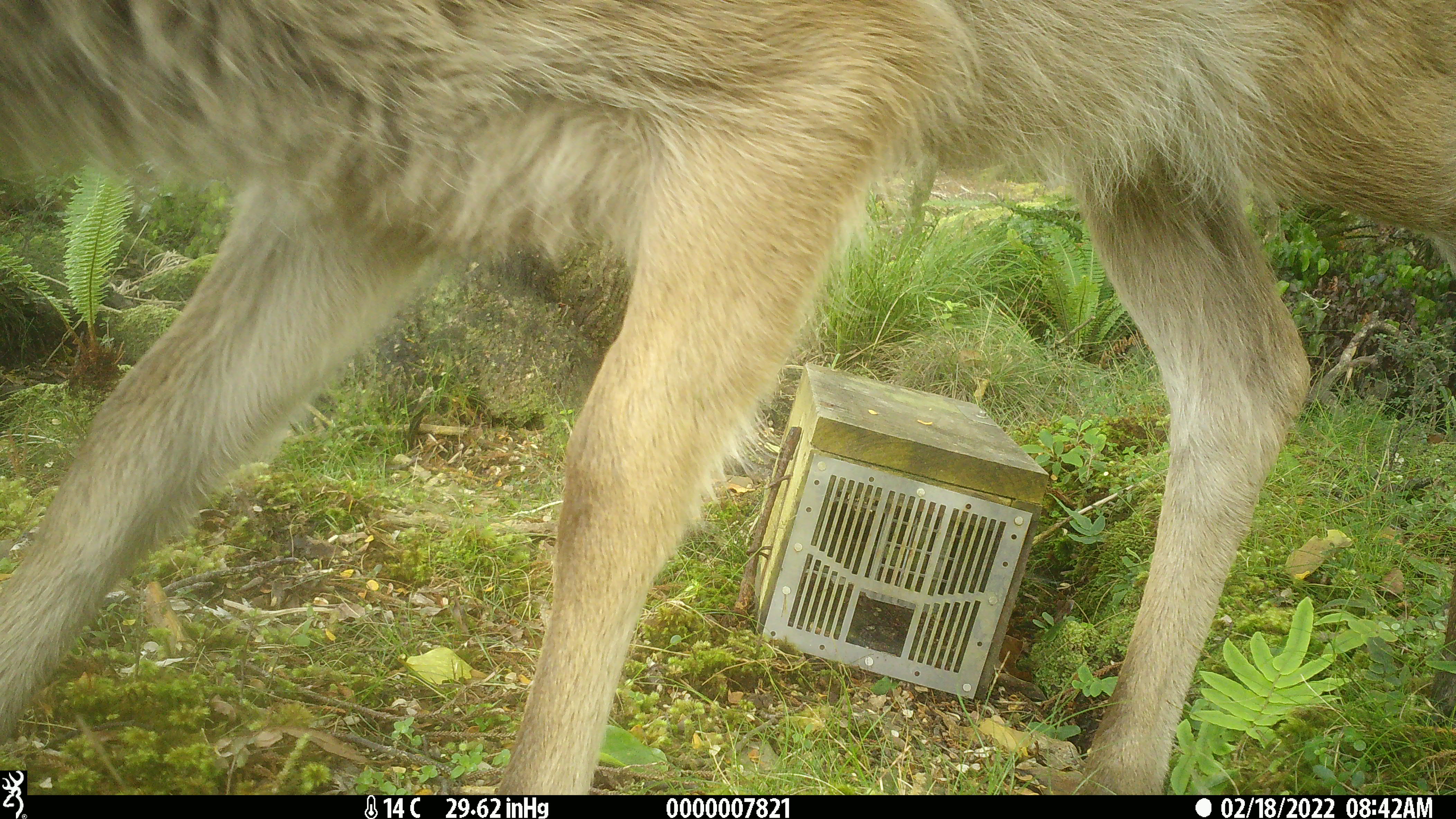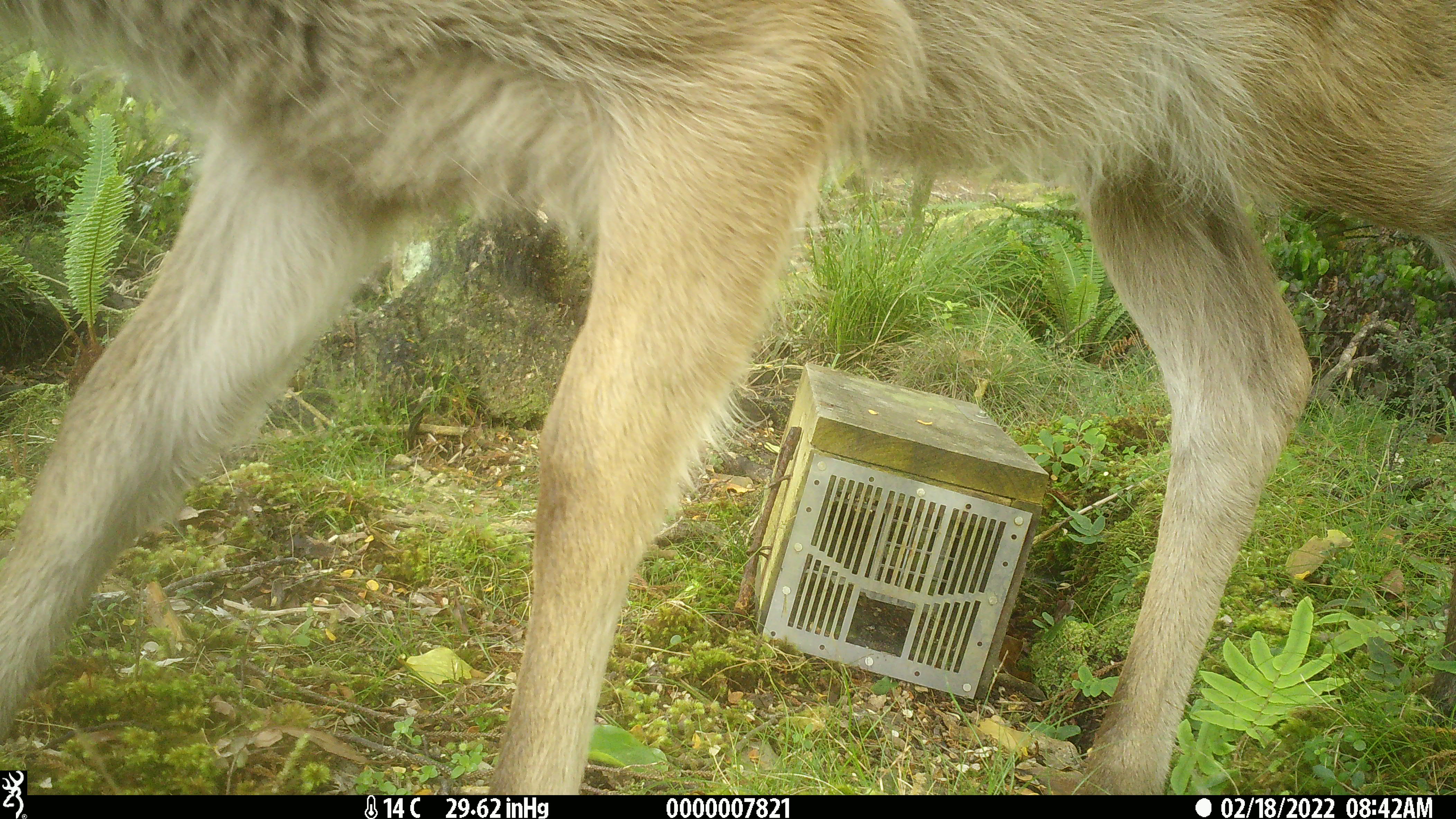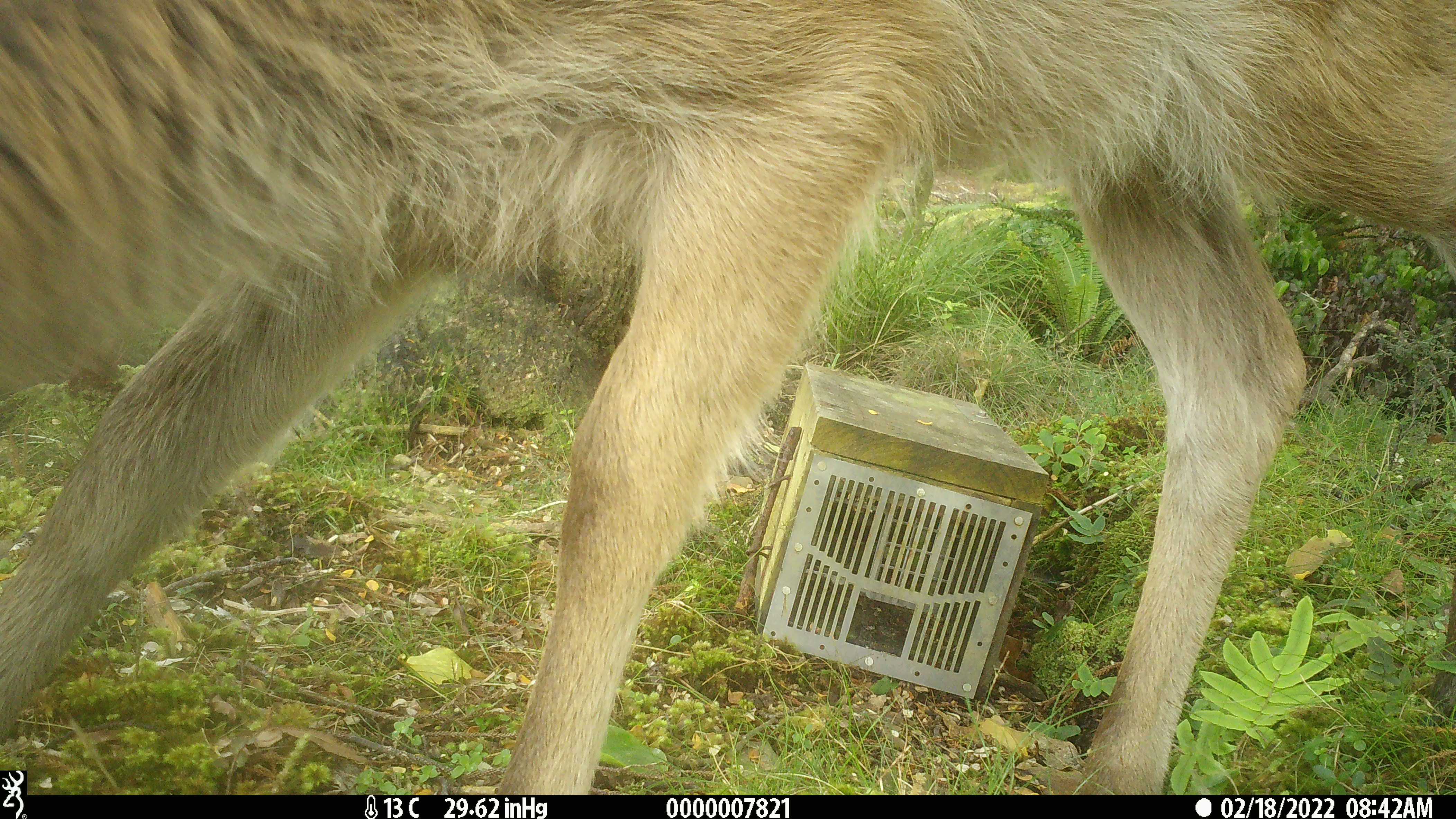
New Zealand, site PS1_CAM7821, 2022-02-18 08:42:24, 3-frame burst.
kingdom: Animalia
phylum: Chordata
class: Mammalia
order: Artiodactyla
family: Cervidae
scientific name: Cervidae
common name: deer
Deer (Cervidae).